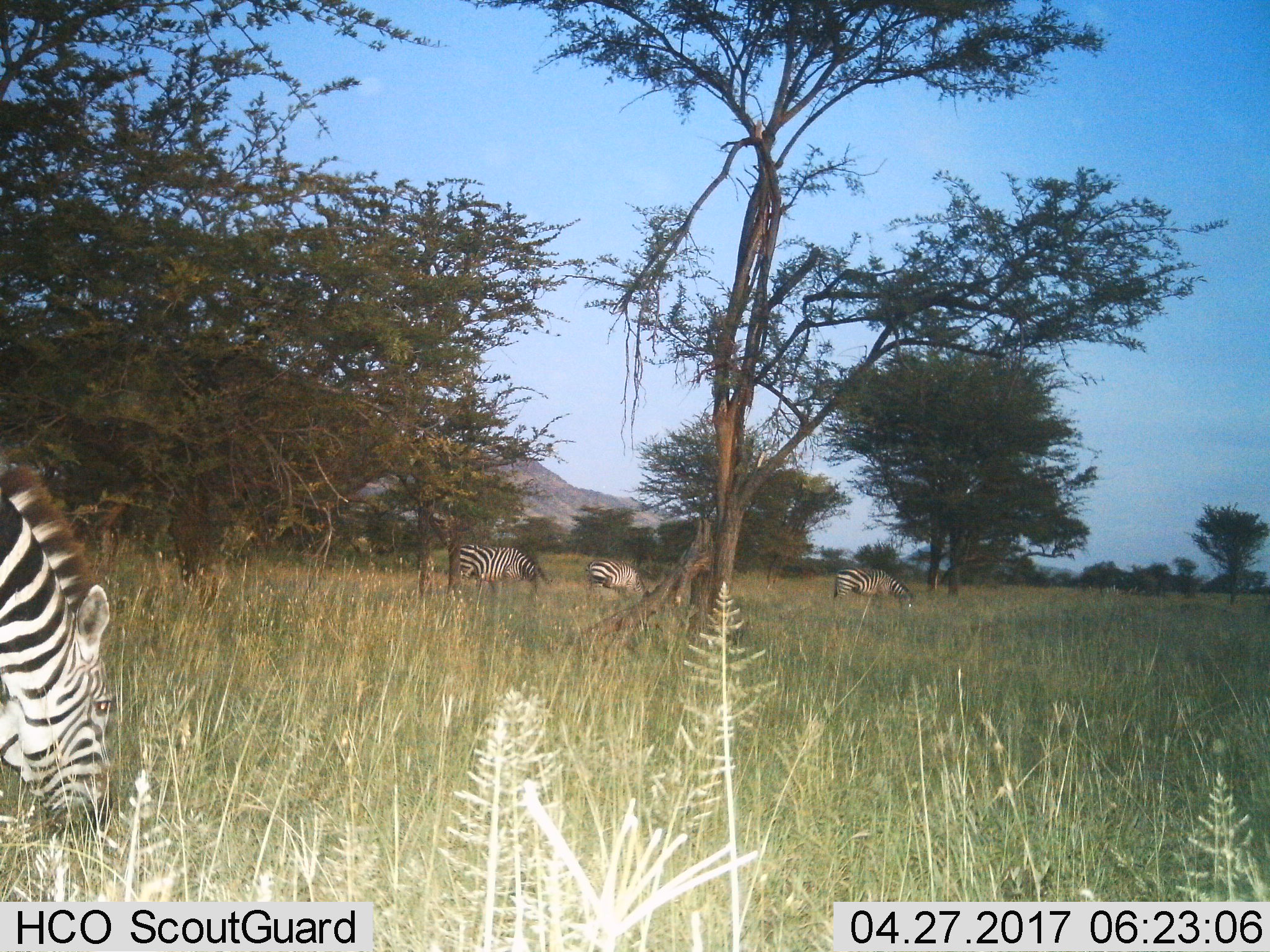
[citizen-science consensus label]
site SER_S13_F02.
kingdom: Animalia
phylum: Chordata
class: Mammalia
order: Perissodactyla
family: Equidae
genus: Equus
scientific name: Equus quagga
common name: plains zebra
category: zebraplains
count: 4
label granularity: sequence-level